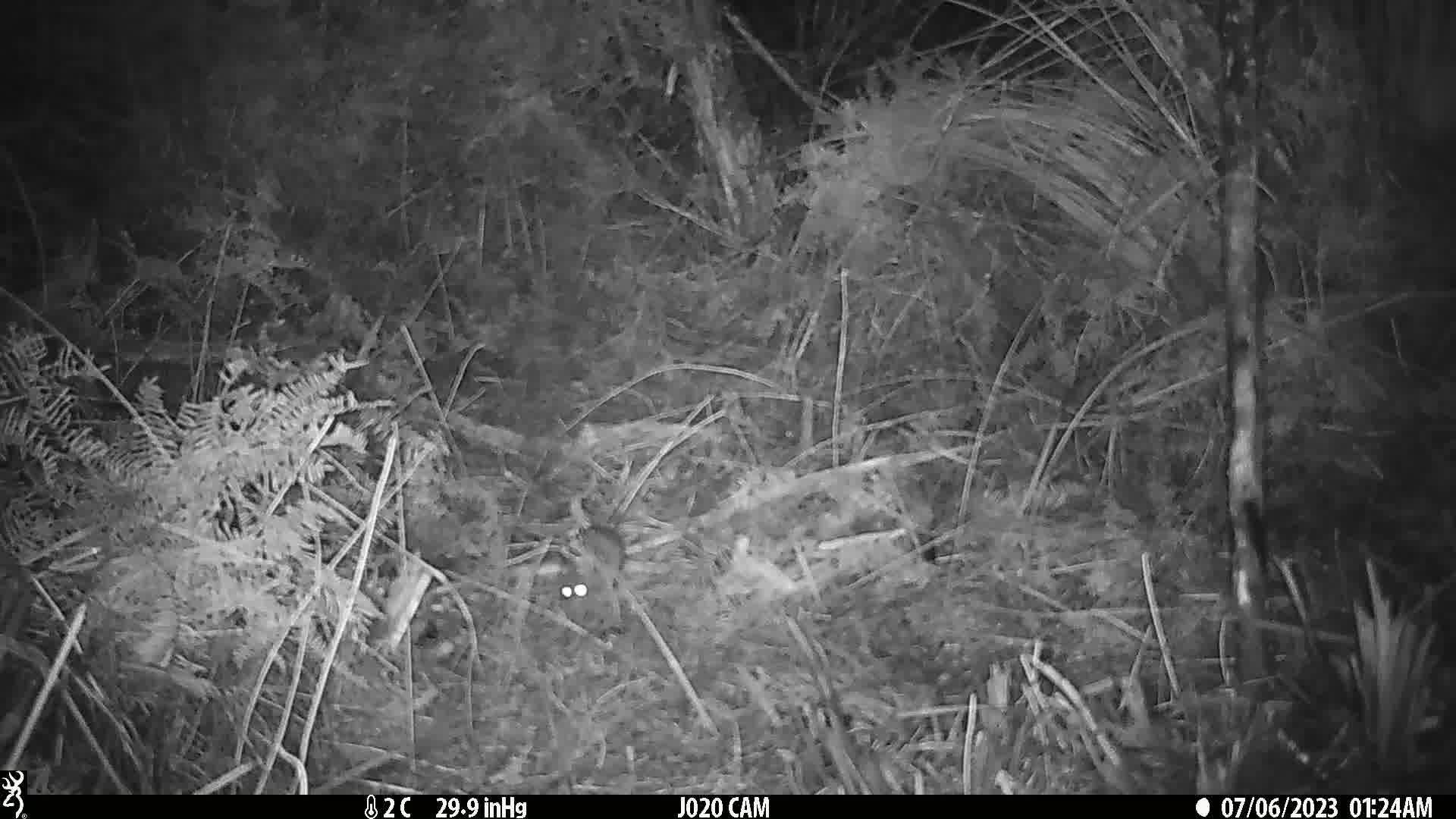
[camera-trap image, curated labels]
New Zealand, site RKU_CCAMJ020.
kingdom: Animalia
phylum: Chordata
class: Mammalia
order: Rodentia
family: Muridae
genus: Rattus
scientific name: Rattus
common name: rat